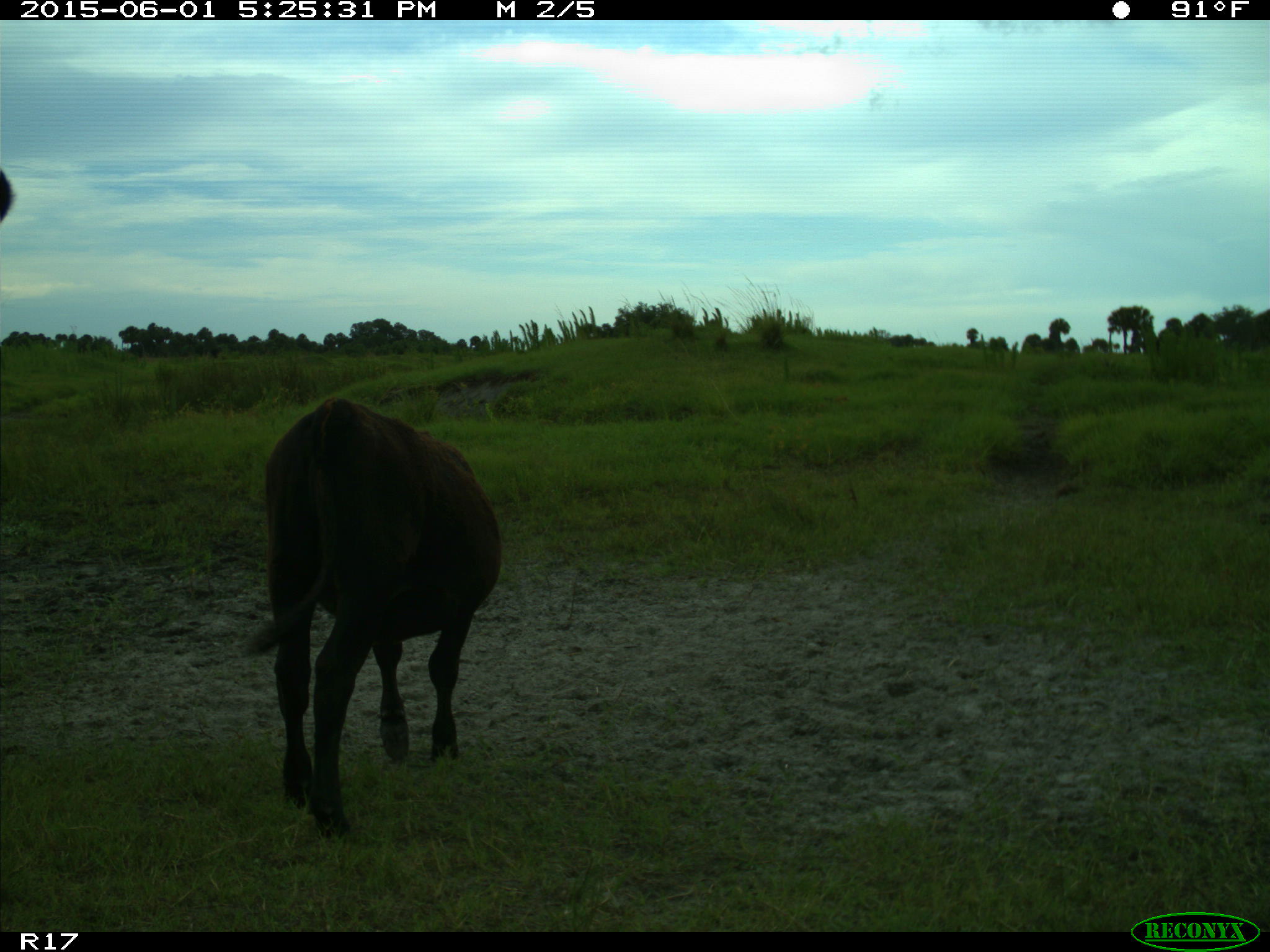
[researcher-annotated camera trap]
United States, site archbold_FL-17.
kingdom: Animalia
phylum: Chordata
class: Mammalia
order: Artiodactyla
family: Bovidae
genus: Bos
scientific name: Bos taurus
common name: domestic cow